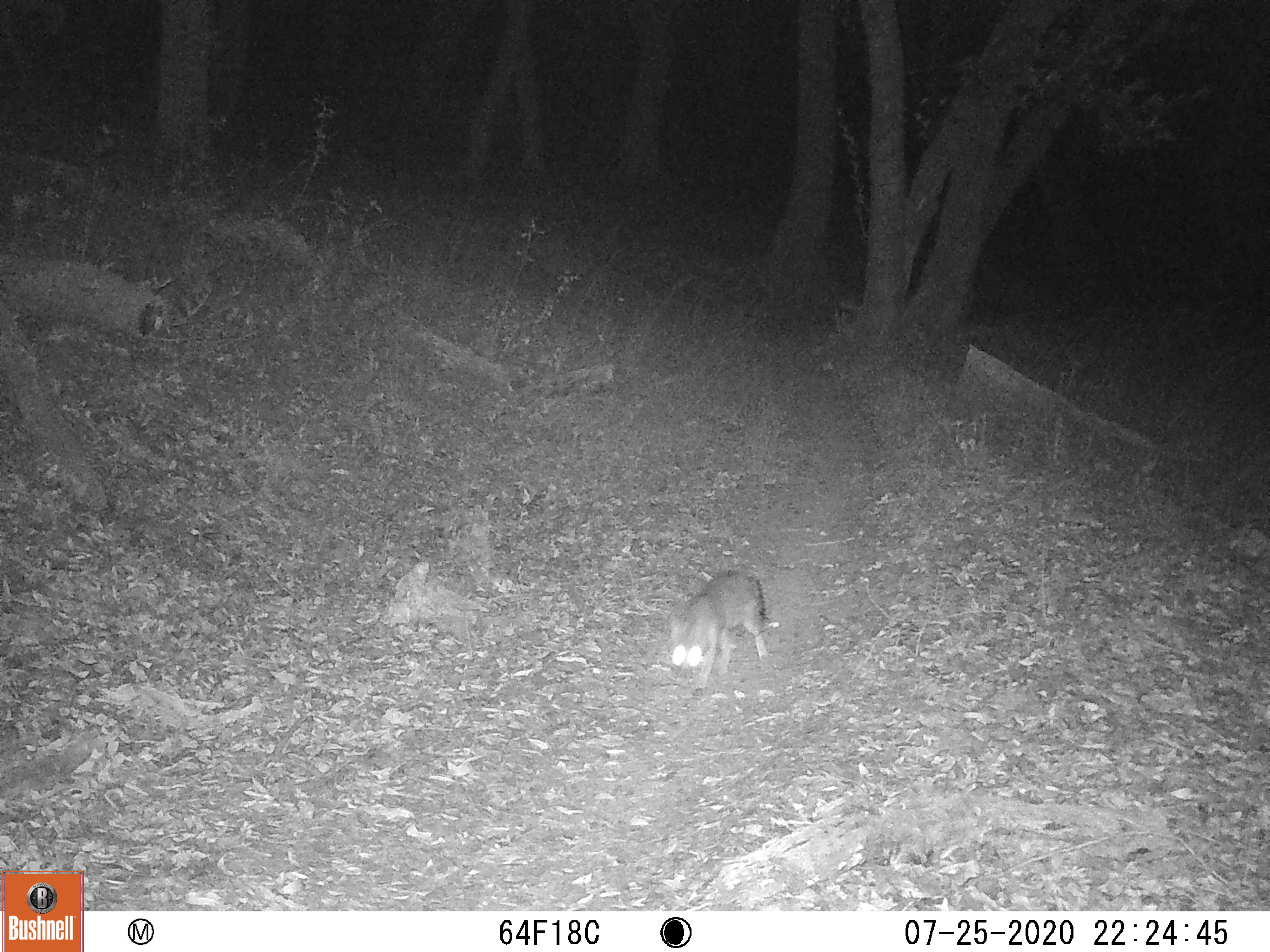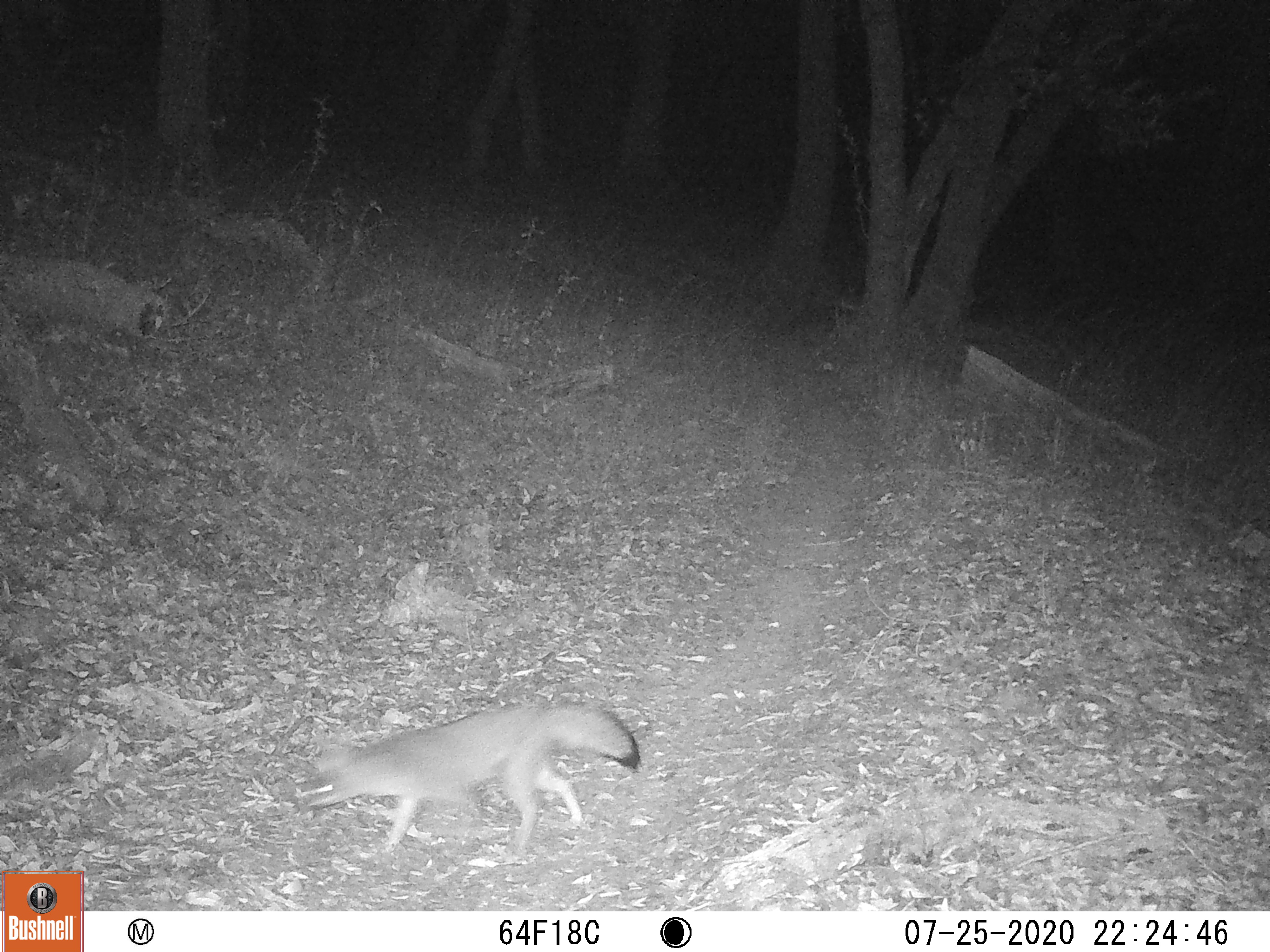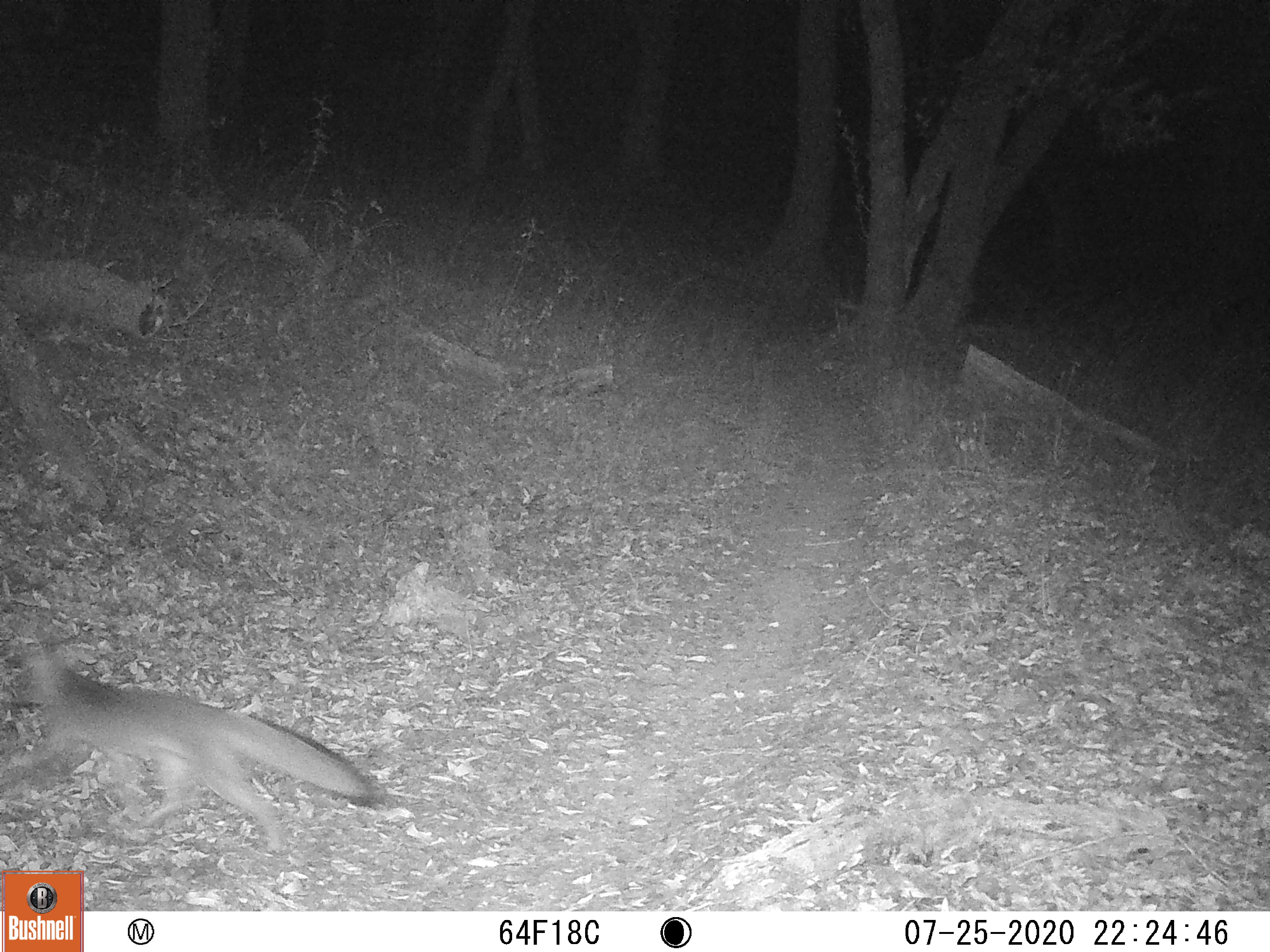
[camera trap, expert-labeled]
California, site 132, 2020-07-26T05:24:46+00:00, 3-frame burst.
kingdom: Animalia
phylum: Chordata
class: Mammalia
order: Carnivora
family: Canidae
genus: Urocyon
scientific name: Urocyon cinereoargenteus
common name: gray fox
Gray fox (Urocyon cinereoargenteus).